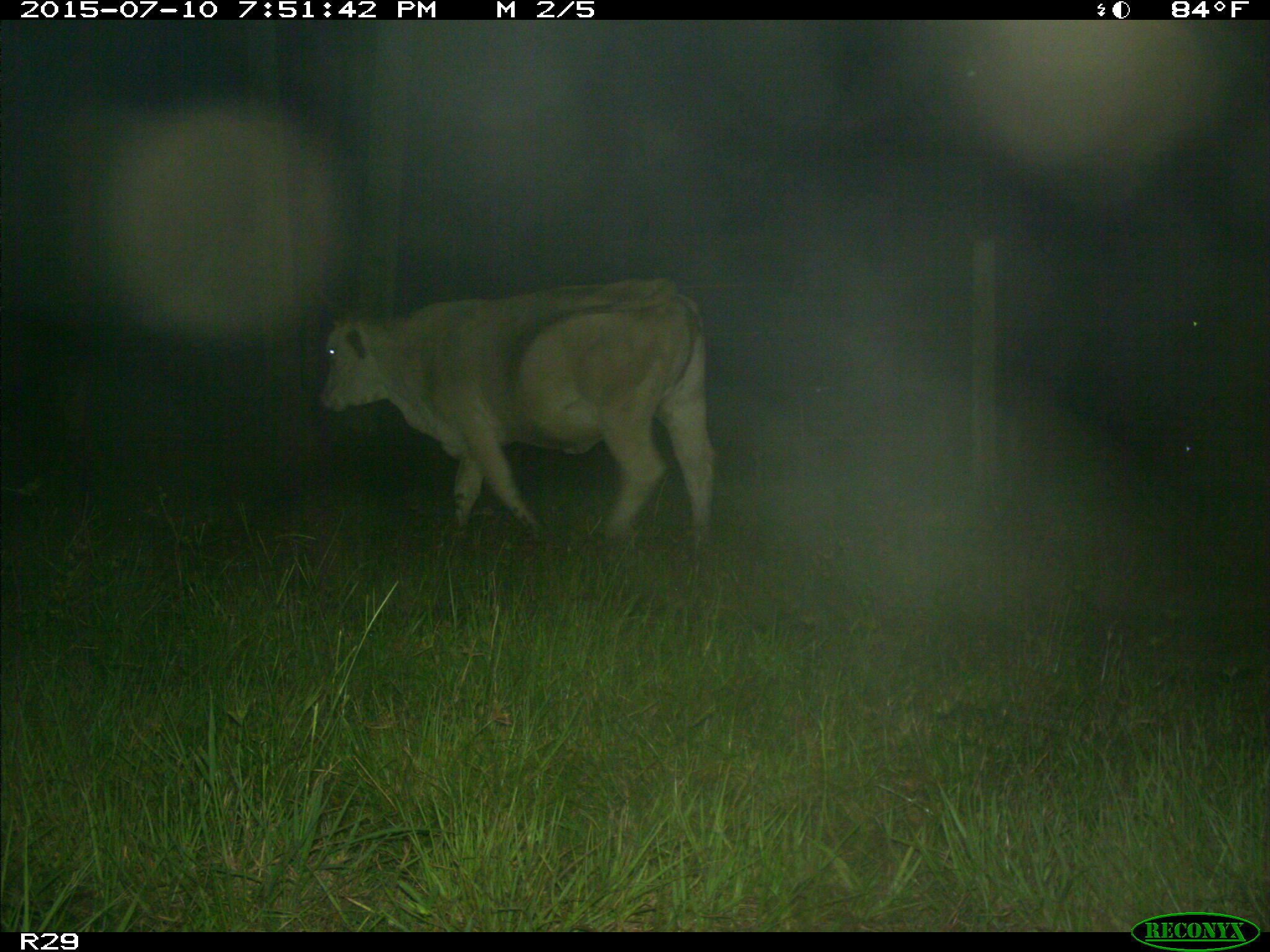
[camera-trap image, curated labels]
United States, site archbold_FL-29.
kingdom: Animalia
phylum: Chordata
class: Mammalia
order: Artiodactyla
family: Bovidae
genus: Bos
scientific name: Bos taurus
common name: domestic cow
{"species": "Bos taurus (domestic cow)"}